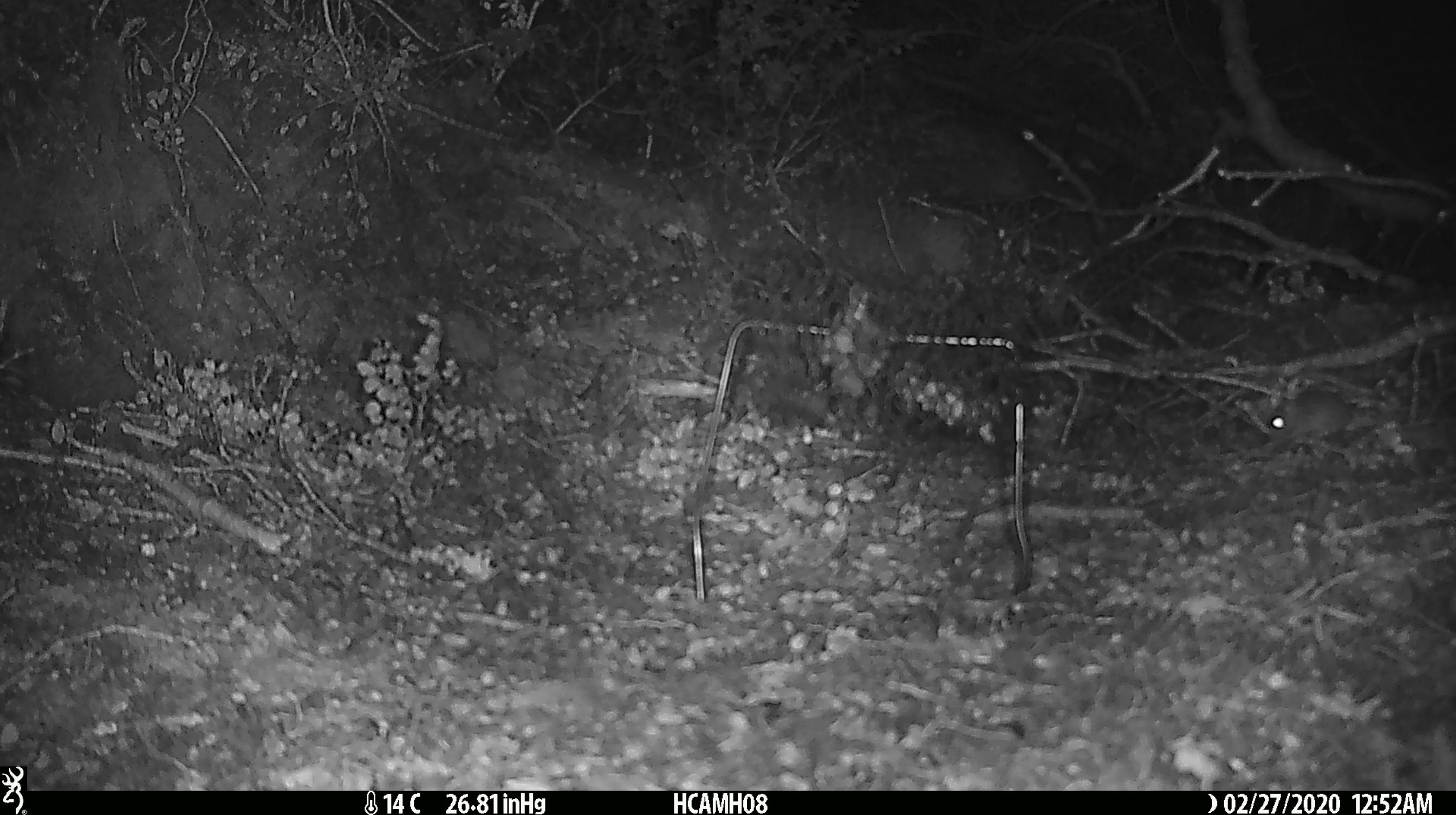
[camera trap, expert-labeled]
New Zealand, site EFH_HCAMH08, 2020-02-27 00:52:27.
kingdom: Animalia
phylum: Chordata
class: Mammalia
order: Rodentia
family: Muridae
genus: Mus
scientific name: Mus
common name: mouse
Mouse (Mus).